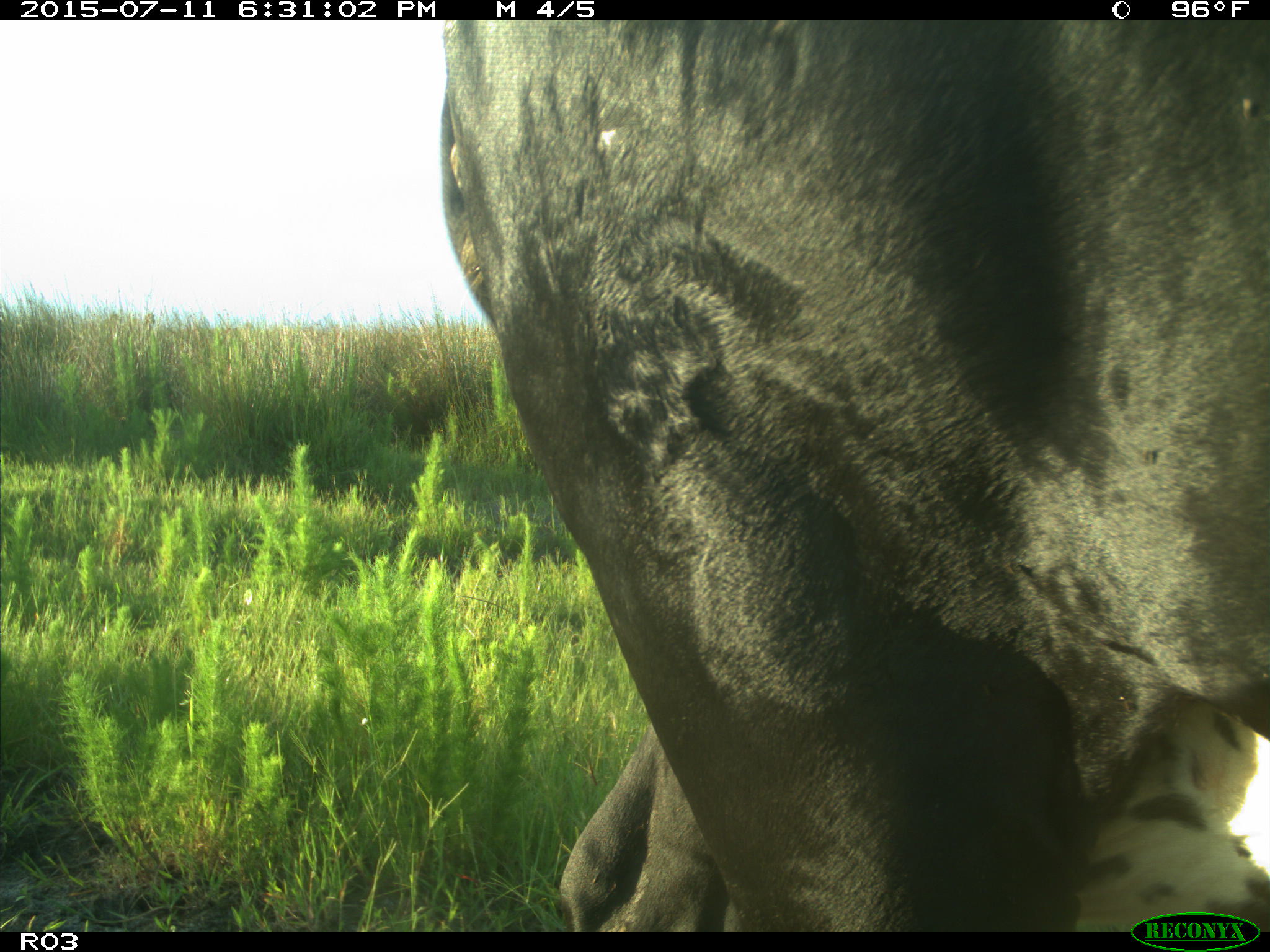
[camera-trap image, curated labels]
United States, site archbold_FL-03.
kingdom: Animalia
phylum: Chordata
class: Mammalia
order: Artiodactyla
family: Bovidae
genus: Bos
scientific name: Bos taurus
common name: domestic cow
Bos taurus (domestic cow).